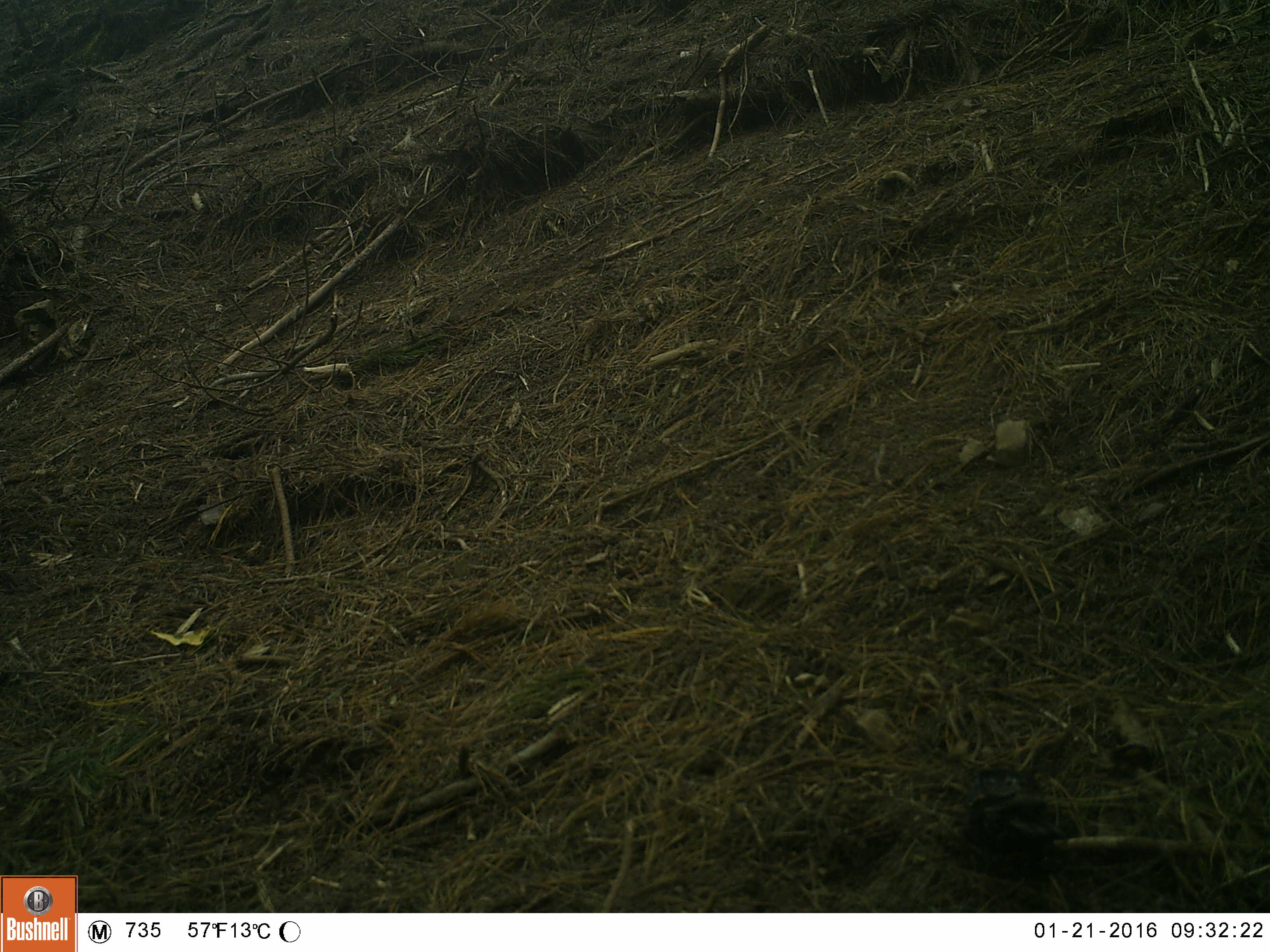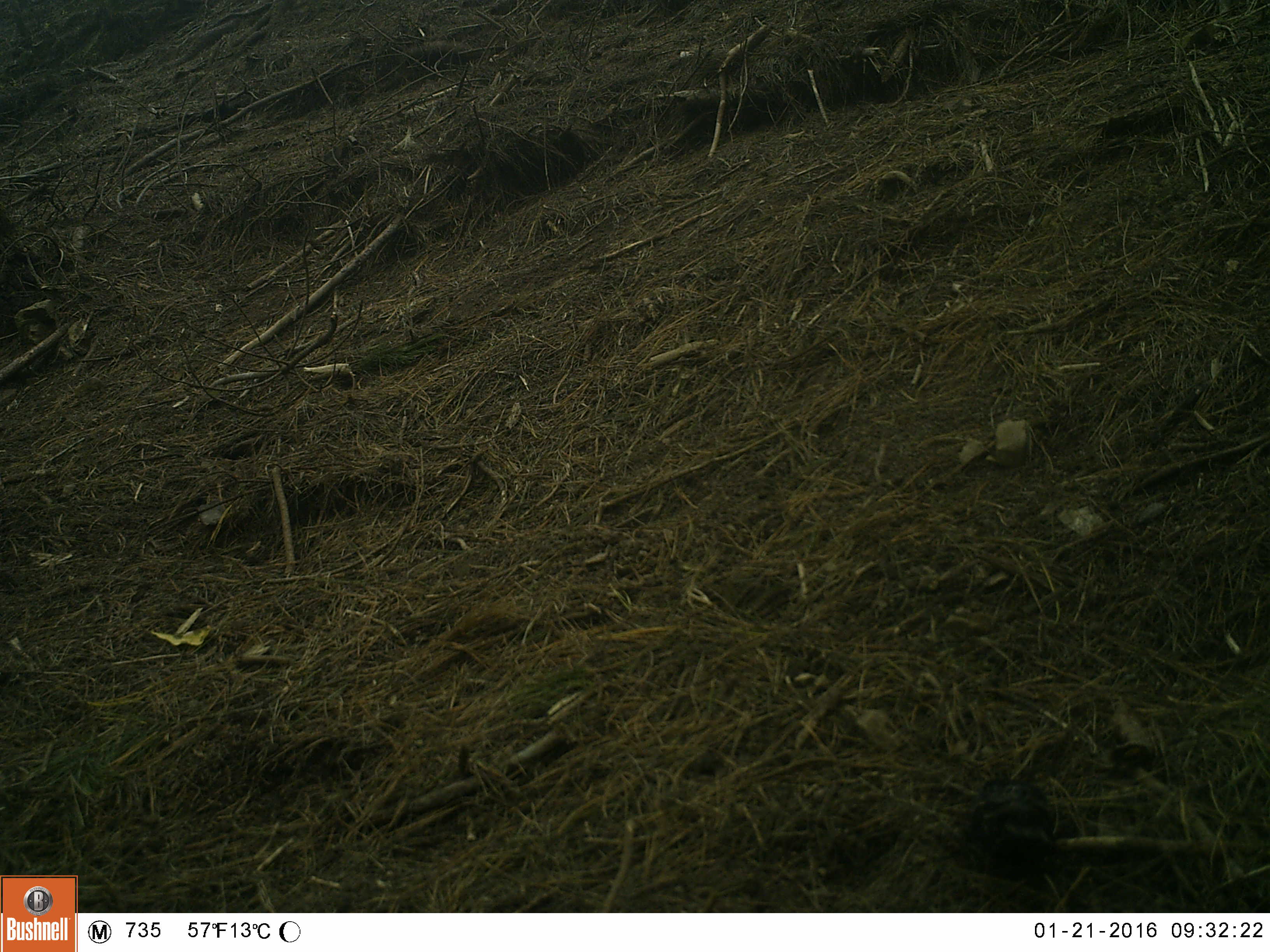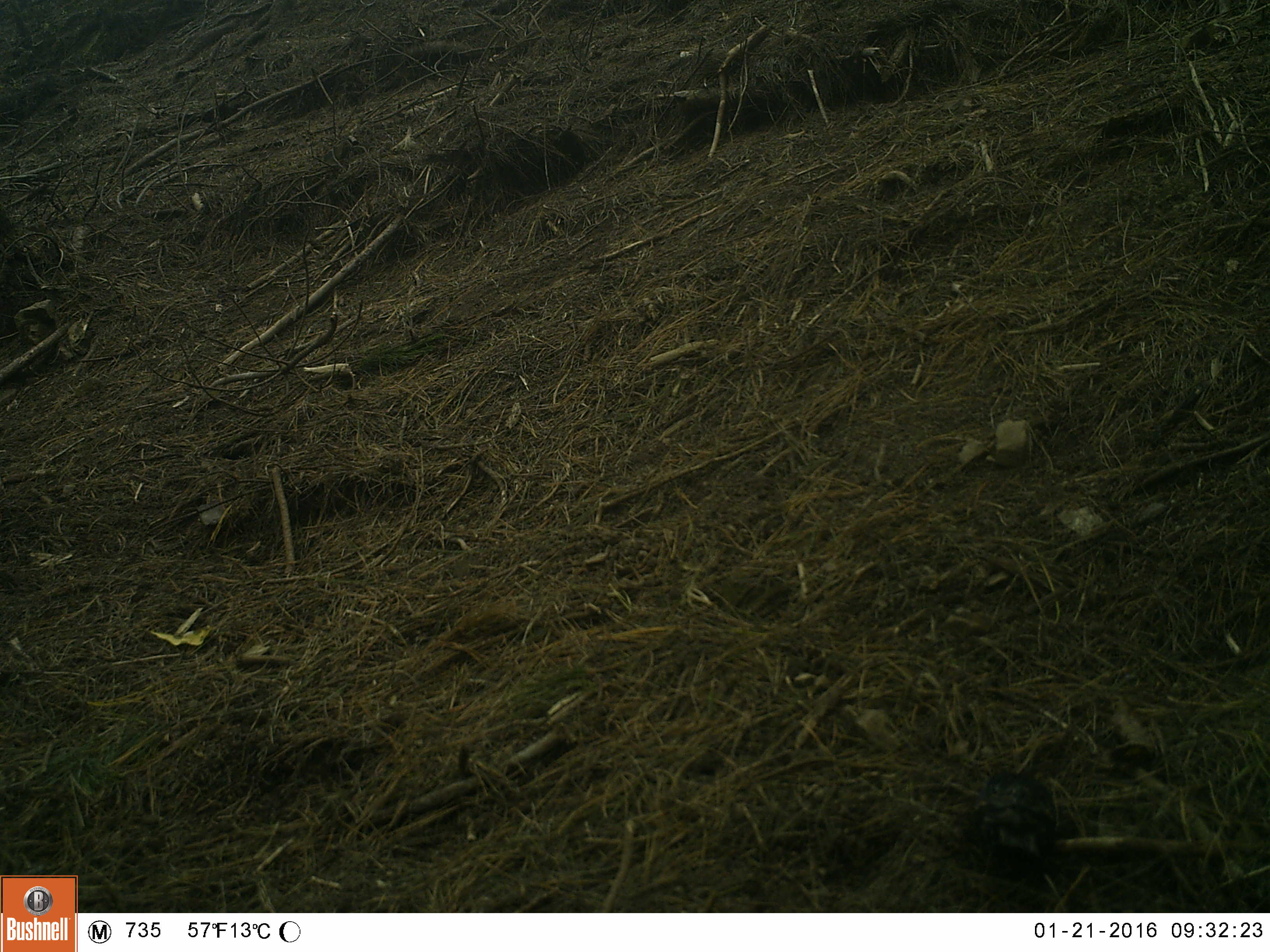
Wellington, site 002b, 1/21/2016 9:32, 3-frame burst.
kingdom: Animalia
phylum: Chordata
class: Aves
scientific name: Aves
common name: bird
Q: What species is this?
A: Bird (Aves).